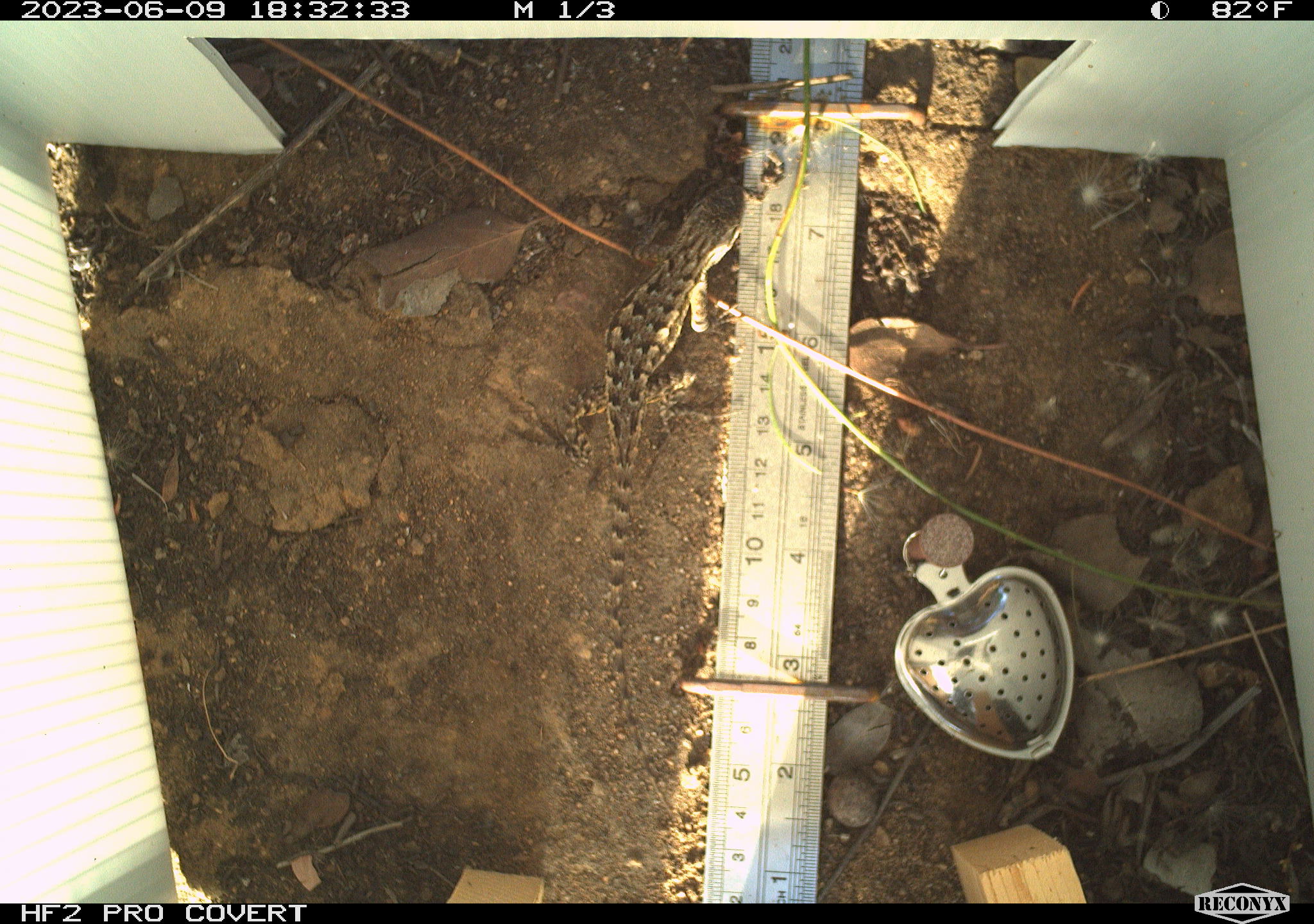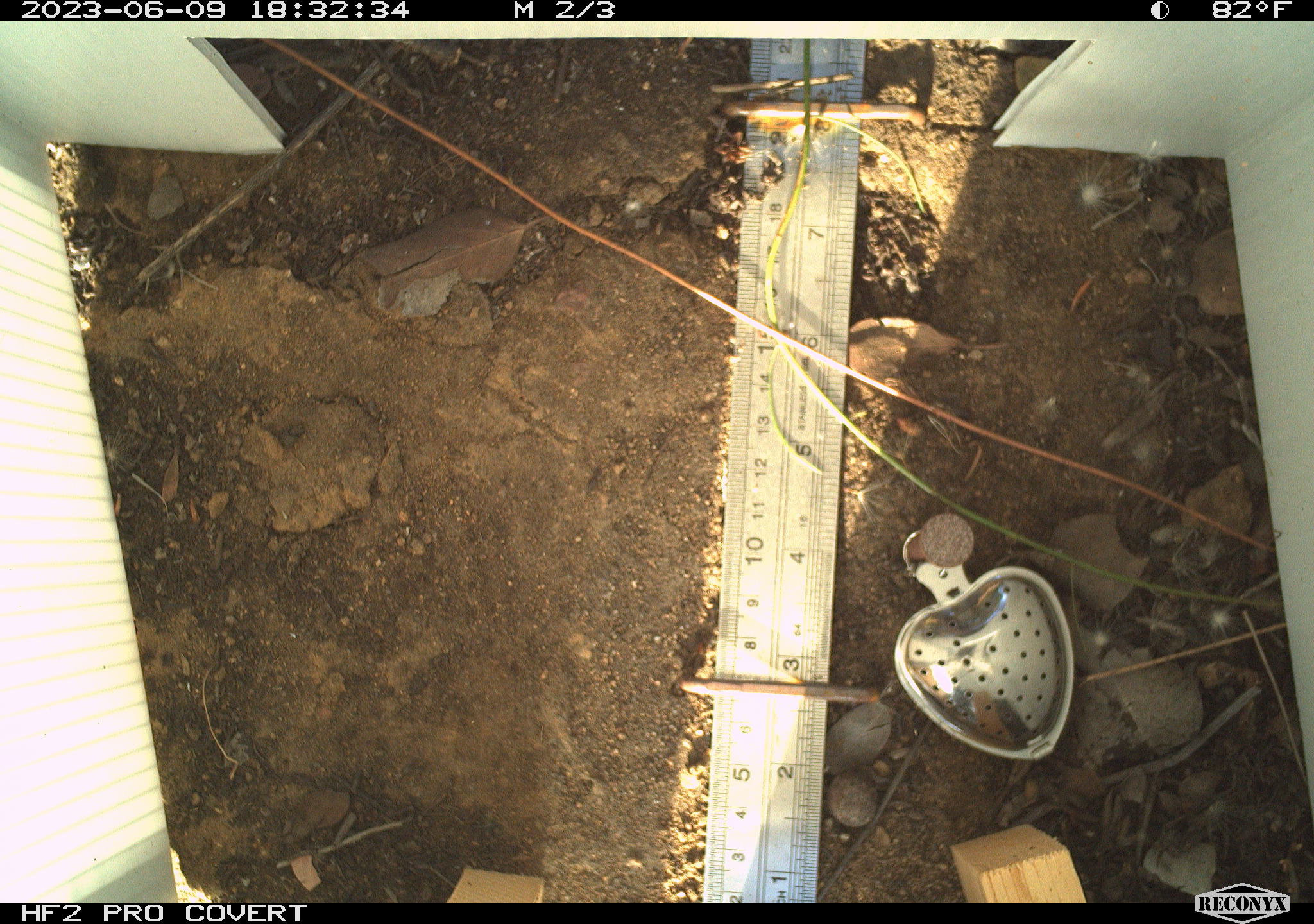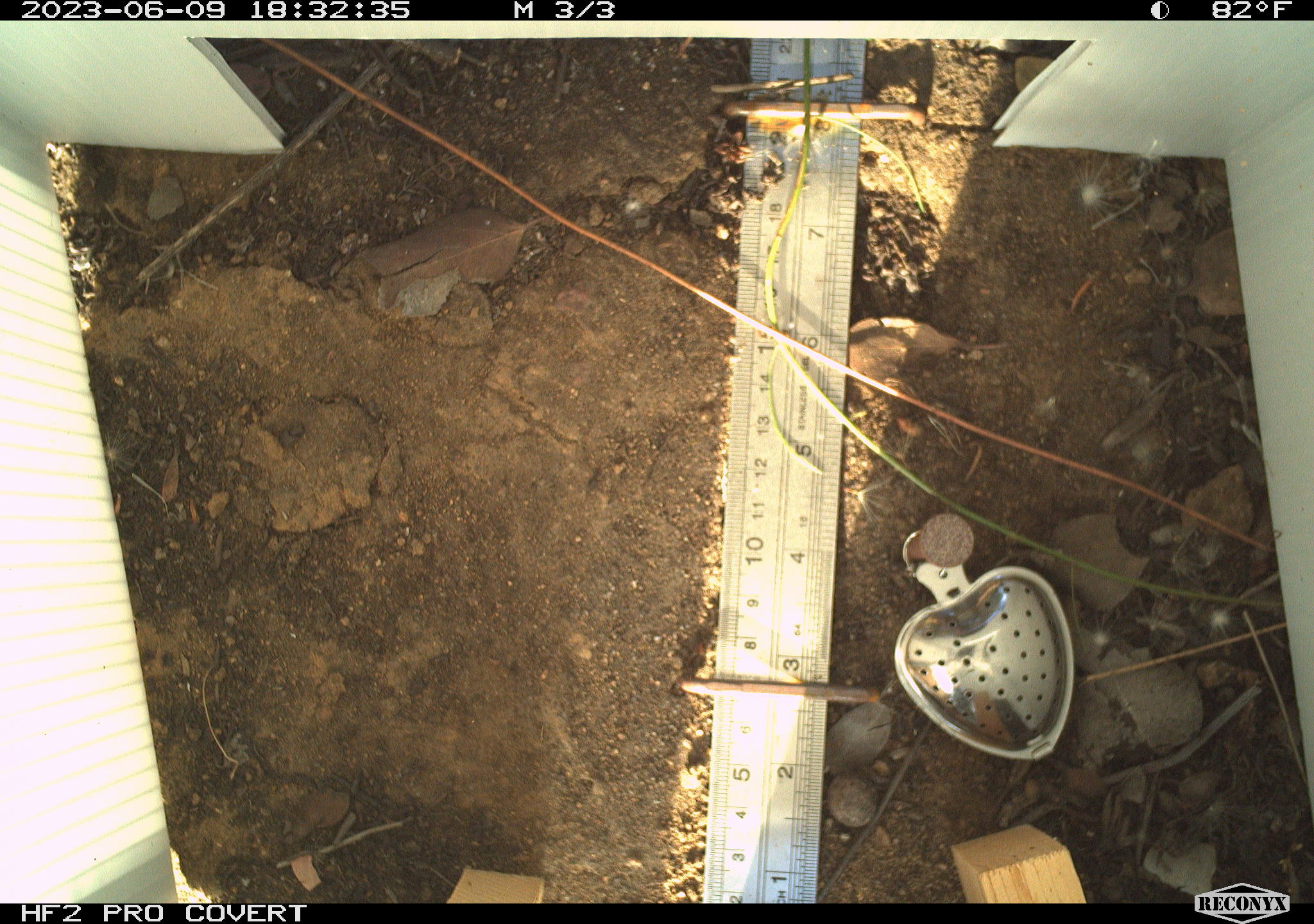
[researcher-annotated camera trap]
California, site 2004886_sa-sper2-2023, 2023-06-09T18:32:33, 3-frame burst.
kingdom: Animalia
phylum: Chordata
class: Reptilia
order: Squamata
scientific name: Squamata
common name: lizards and snakes